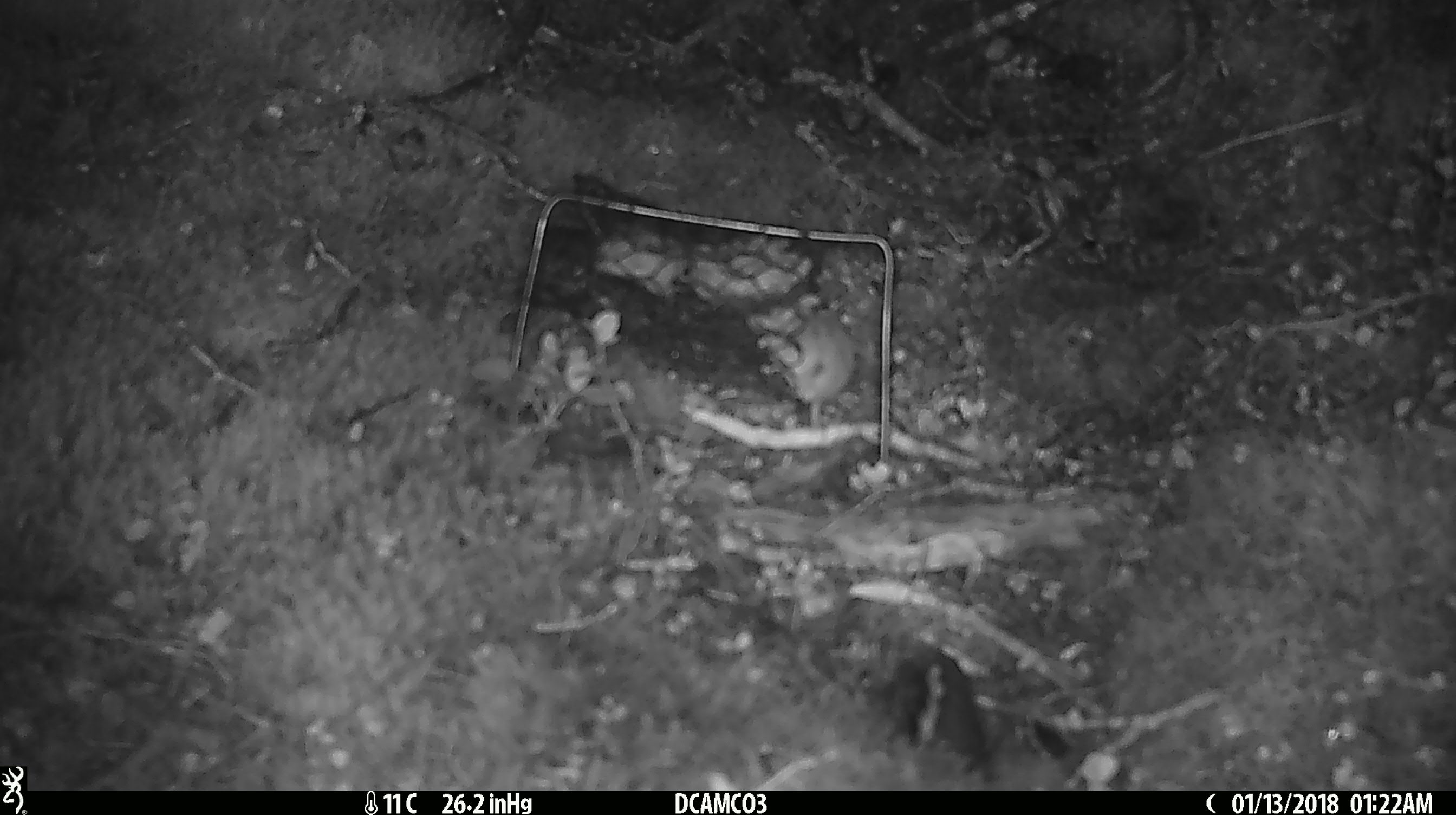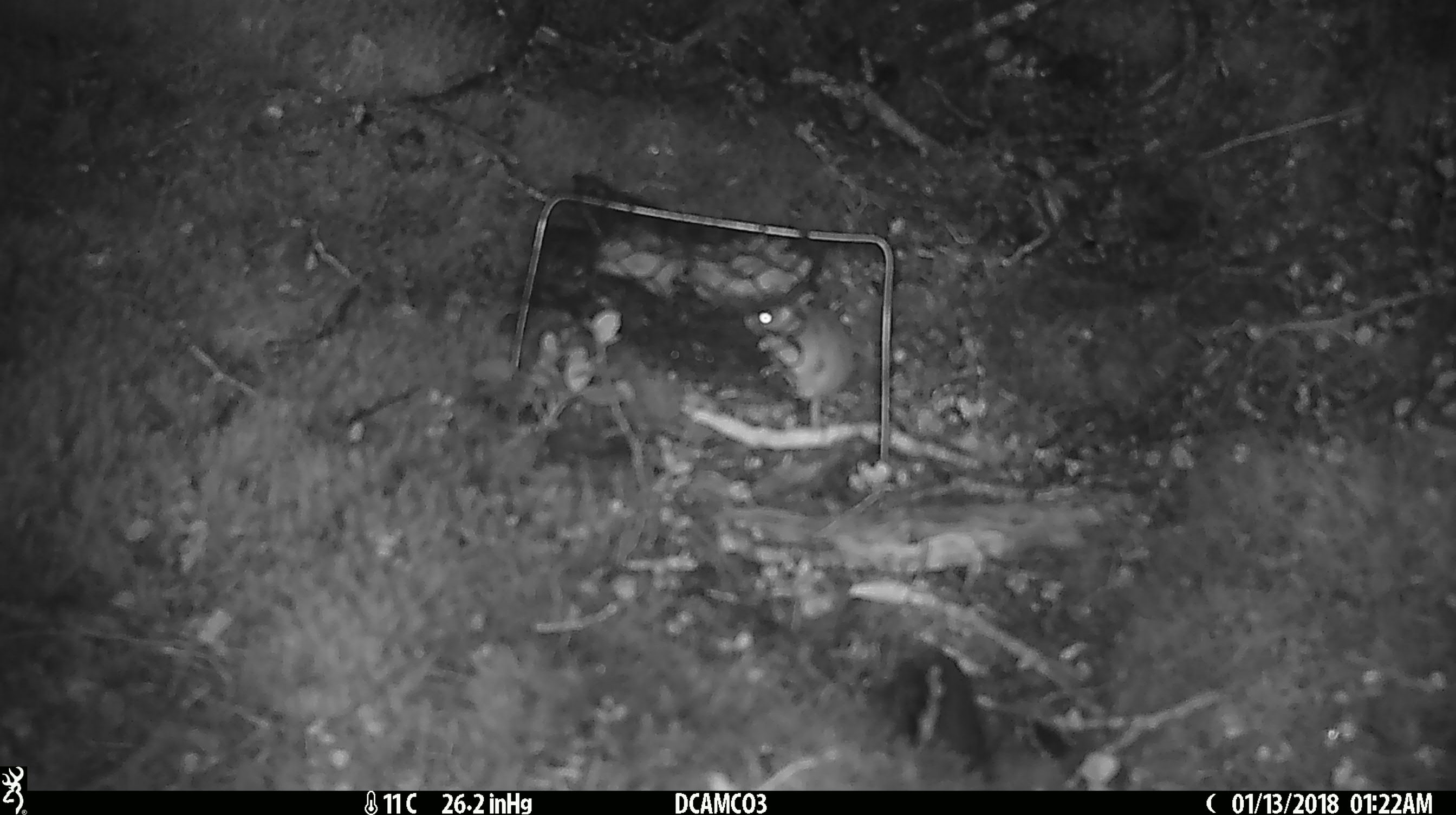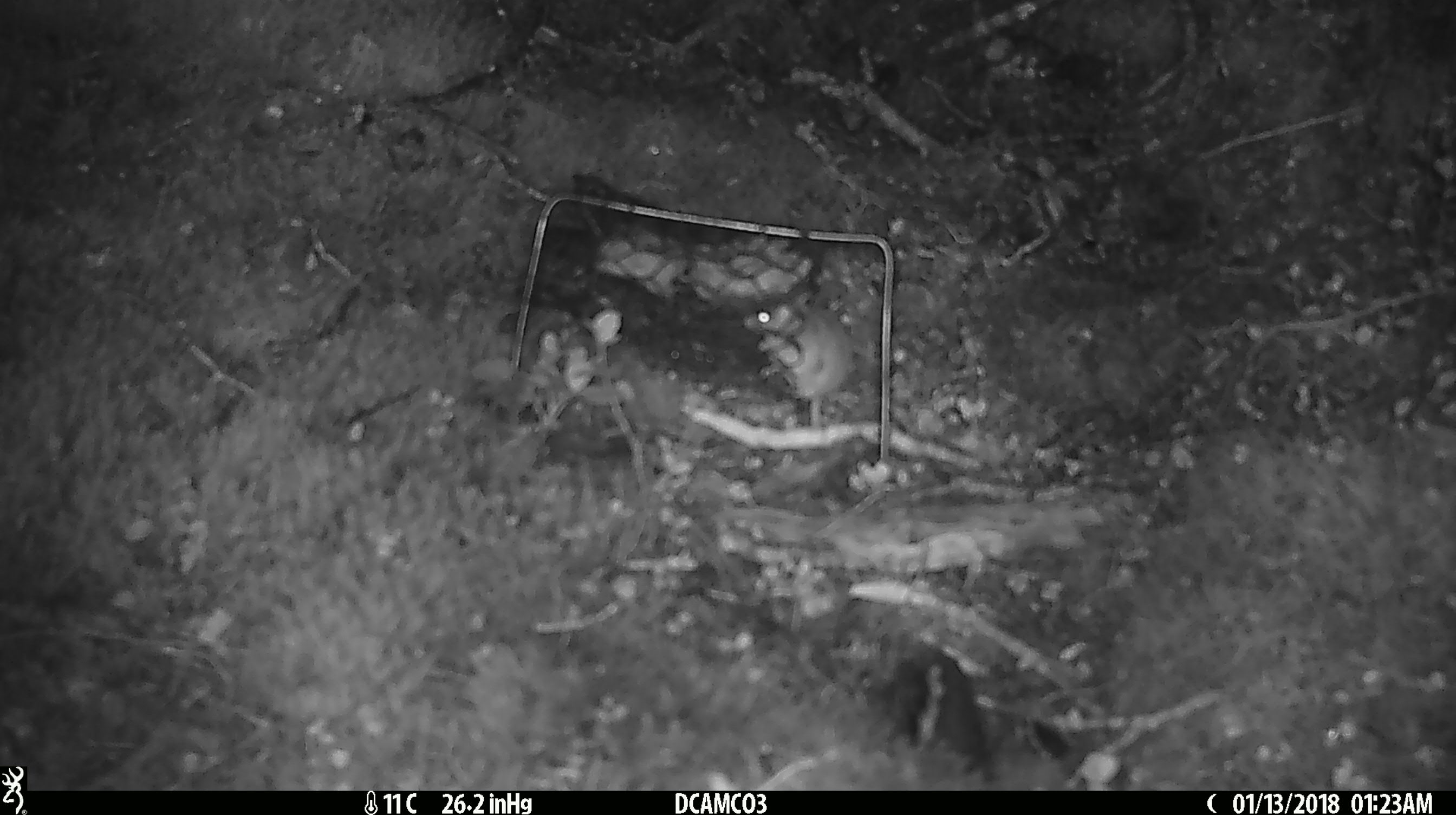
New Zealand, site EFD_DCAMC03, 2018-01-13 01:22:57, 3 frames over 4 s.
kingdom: Animalia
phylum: Chordata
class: Mammalia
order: Rodentia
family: Muridae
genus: Mus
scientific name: Mus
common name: mouse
Mouse (Mus).